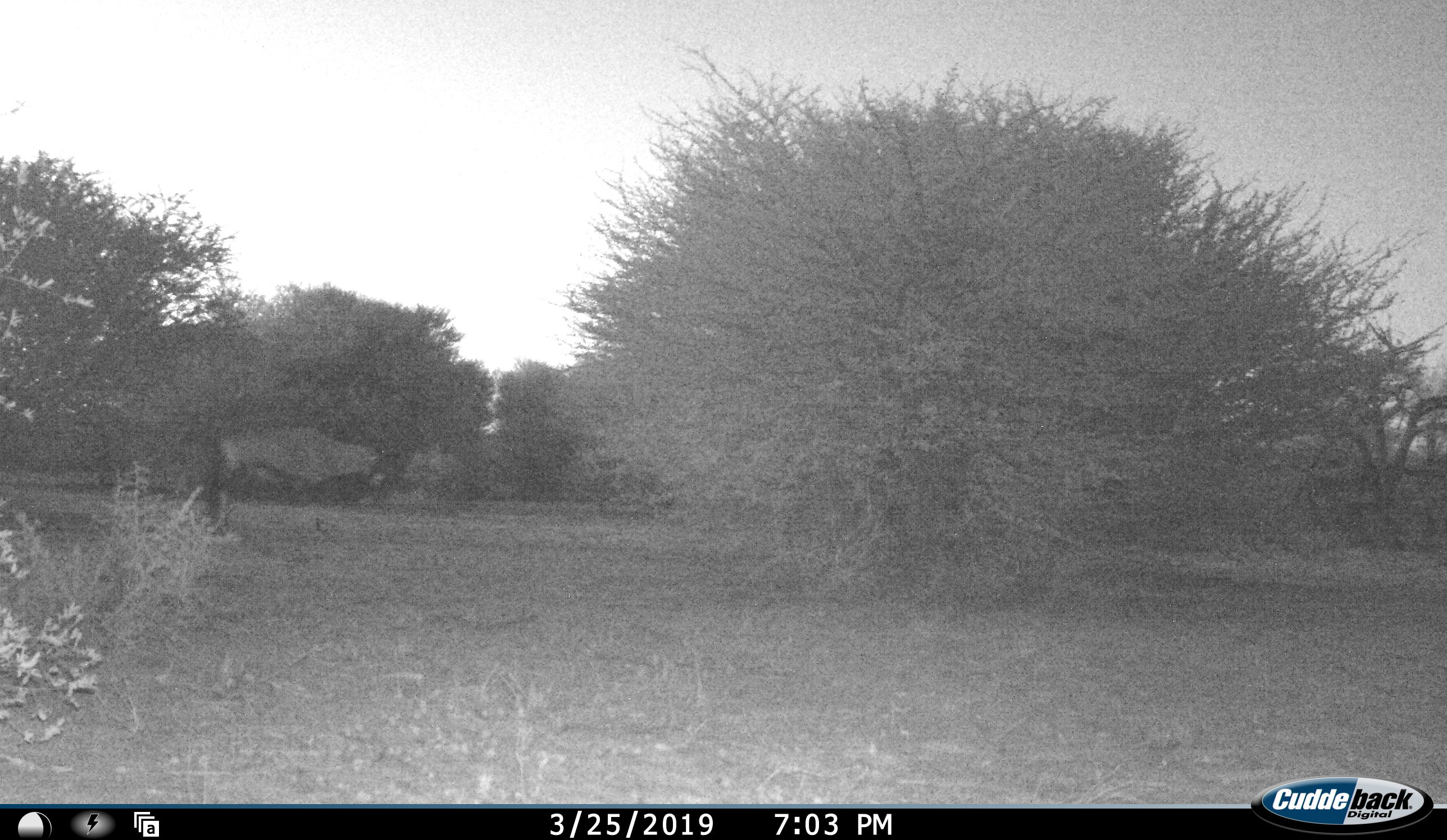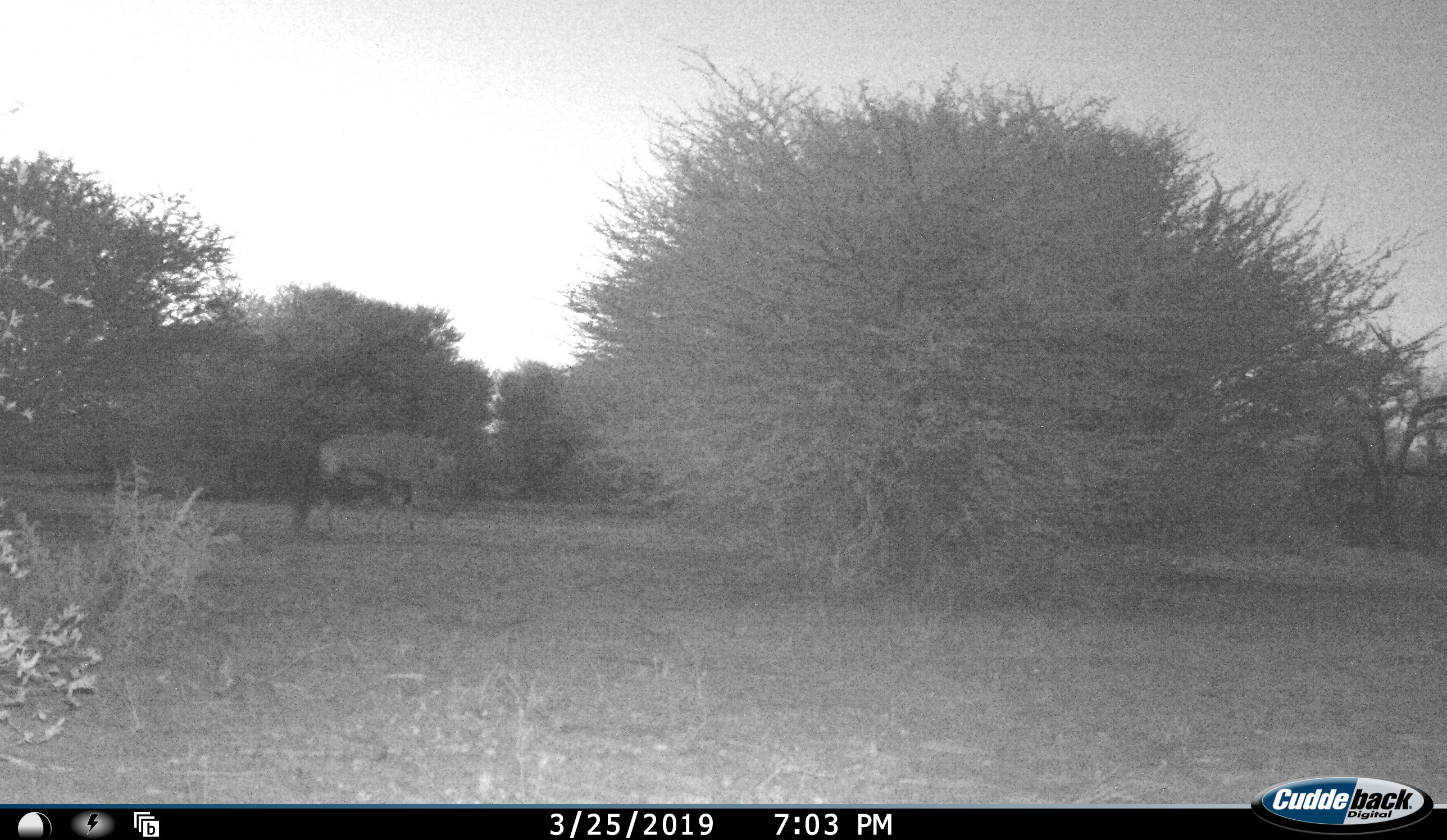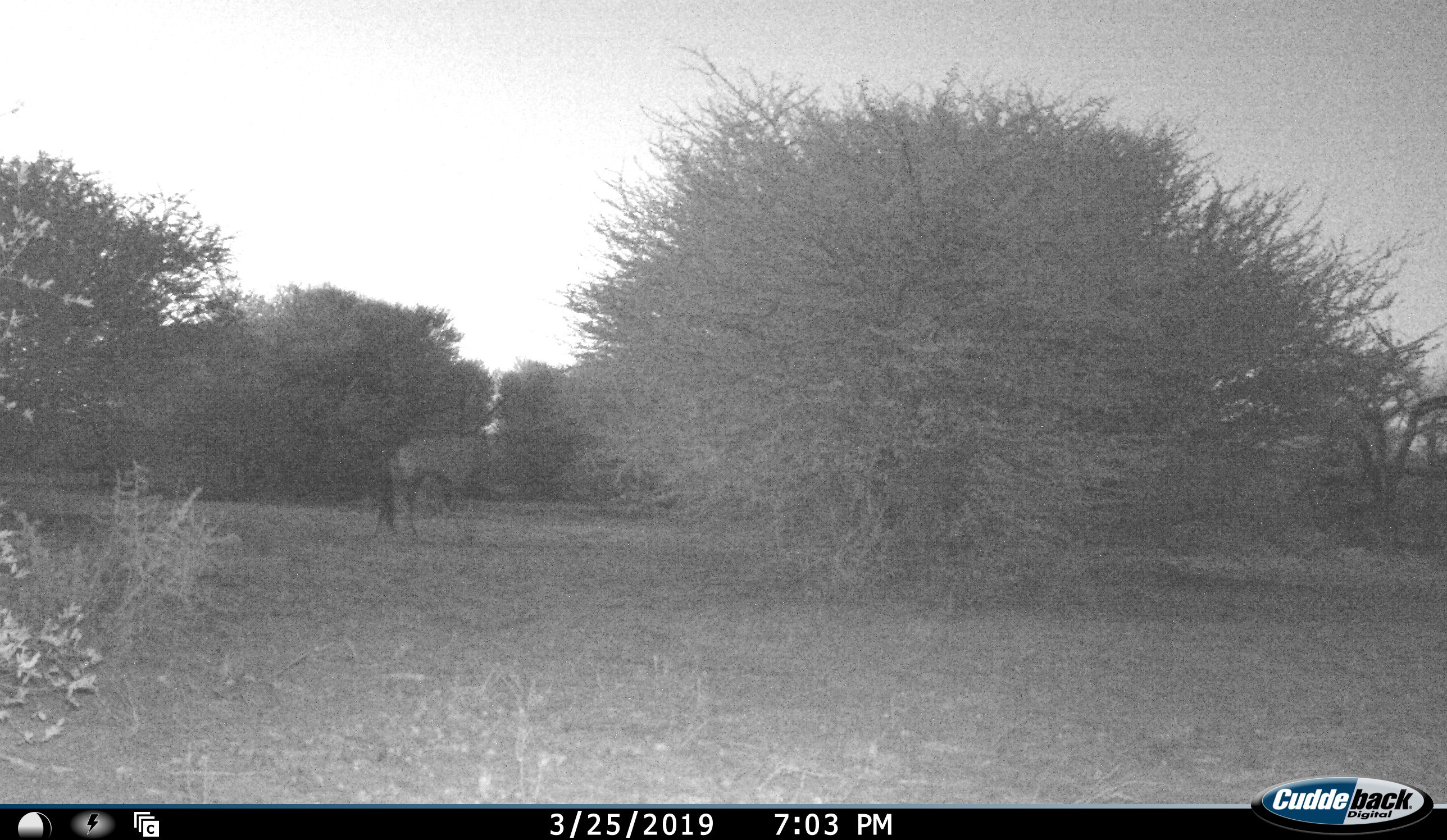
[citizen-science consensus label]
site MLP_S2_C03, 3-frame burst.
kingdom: Animalia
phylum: Chordata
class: Mammalia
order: Artiodactyla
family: Bovidae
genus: Oryx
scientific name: Oryx gazella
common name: gemsbok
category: oryx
Oryx (gemsbok) (Oryx gazella), count 1. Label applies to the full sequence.